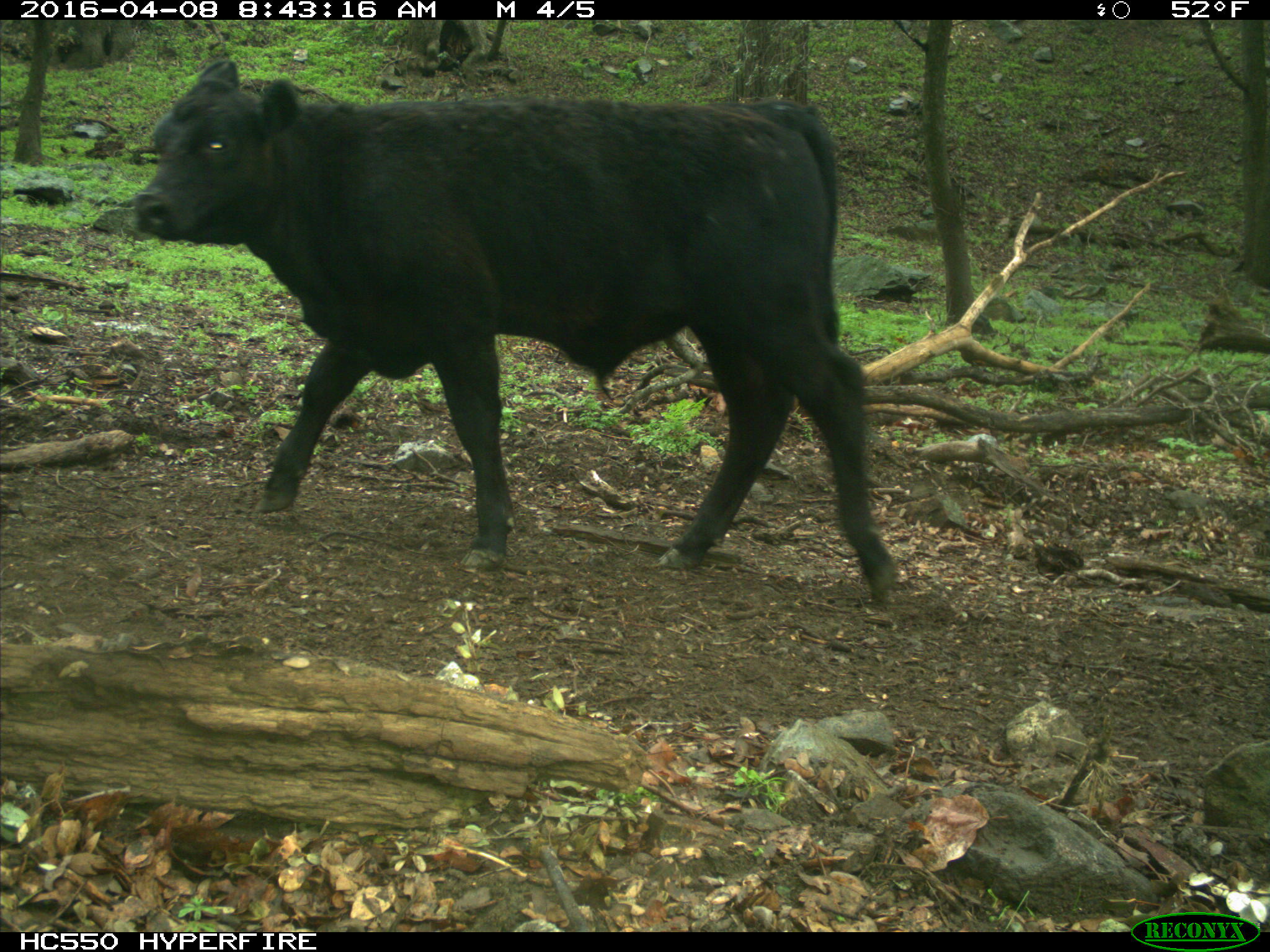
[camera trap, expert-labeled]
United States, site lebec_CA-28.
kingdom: Animalia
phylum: Chordata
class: Mammalia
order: Artiodactyla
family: Bovidae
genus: Bos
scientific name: Bos taurus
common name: domestic cow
Bos taurus (domestic cow).